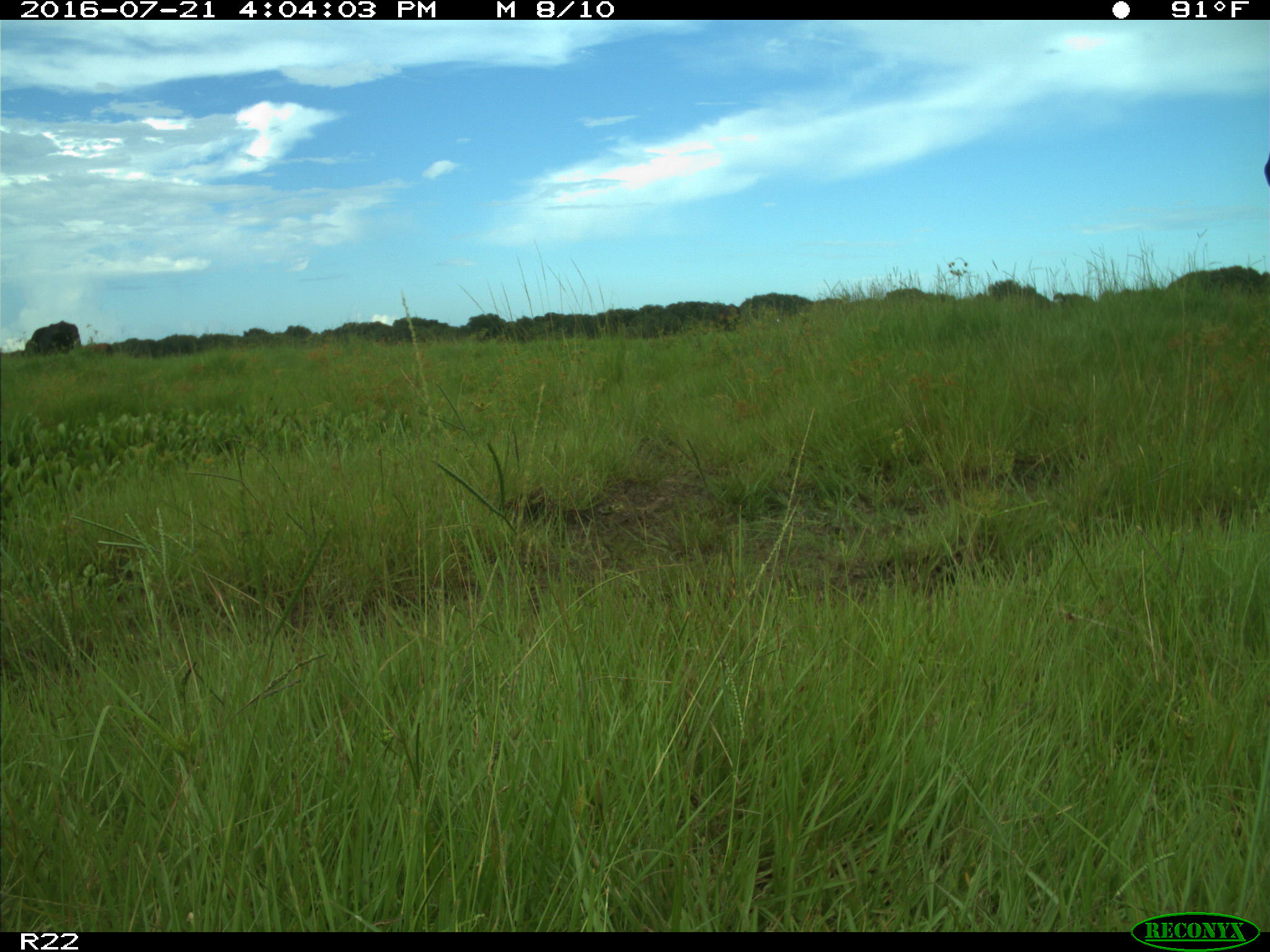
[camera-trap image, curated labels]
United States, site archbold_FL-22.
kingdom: Animalia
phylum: Chordata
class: Mammalia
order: Artiodactyla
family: Bovidae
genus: Bos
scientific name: Bos taurus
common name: domestic cow